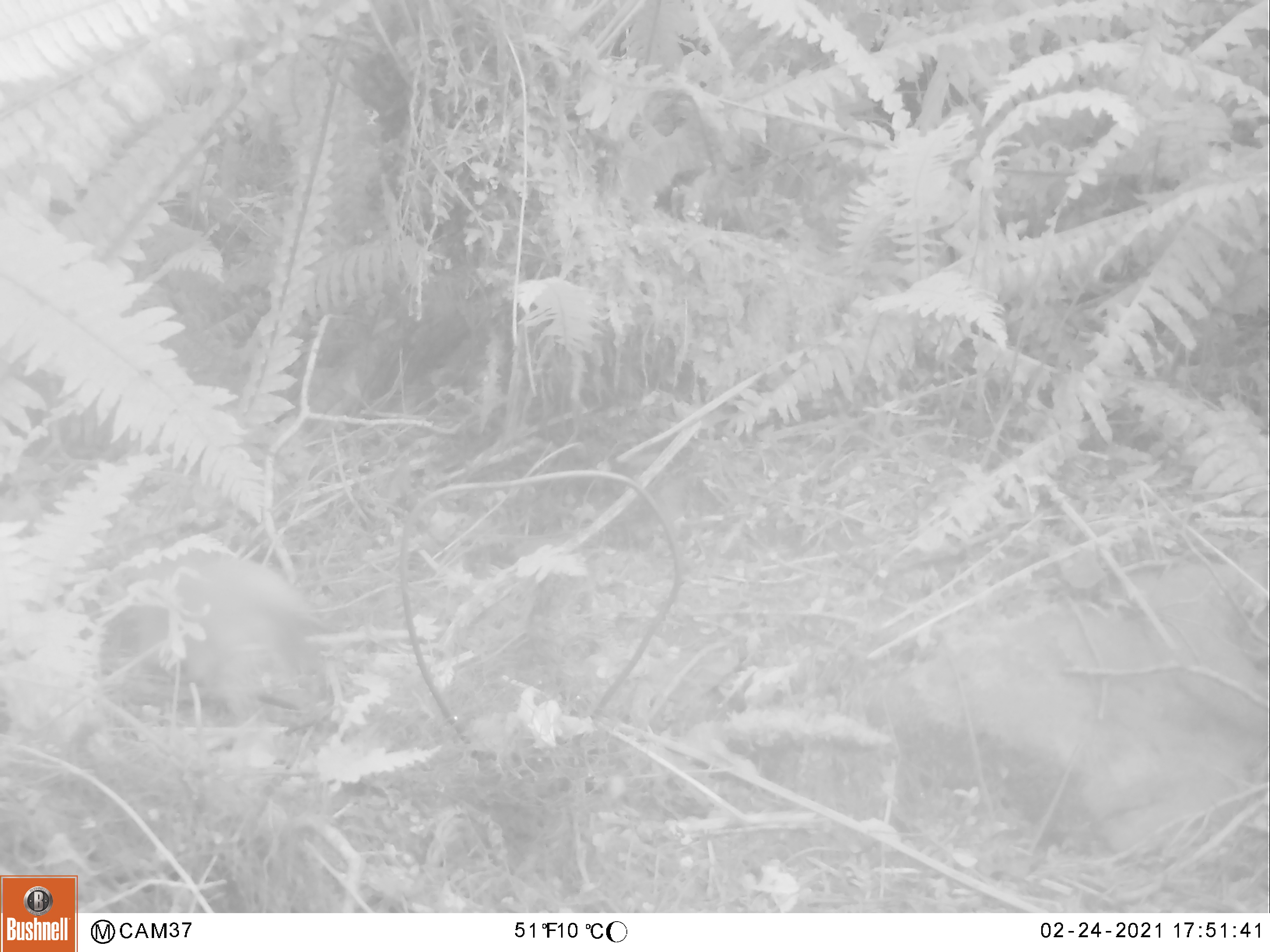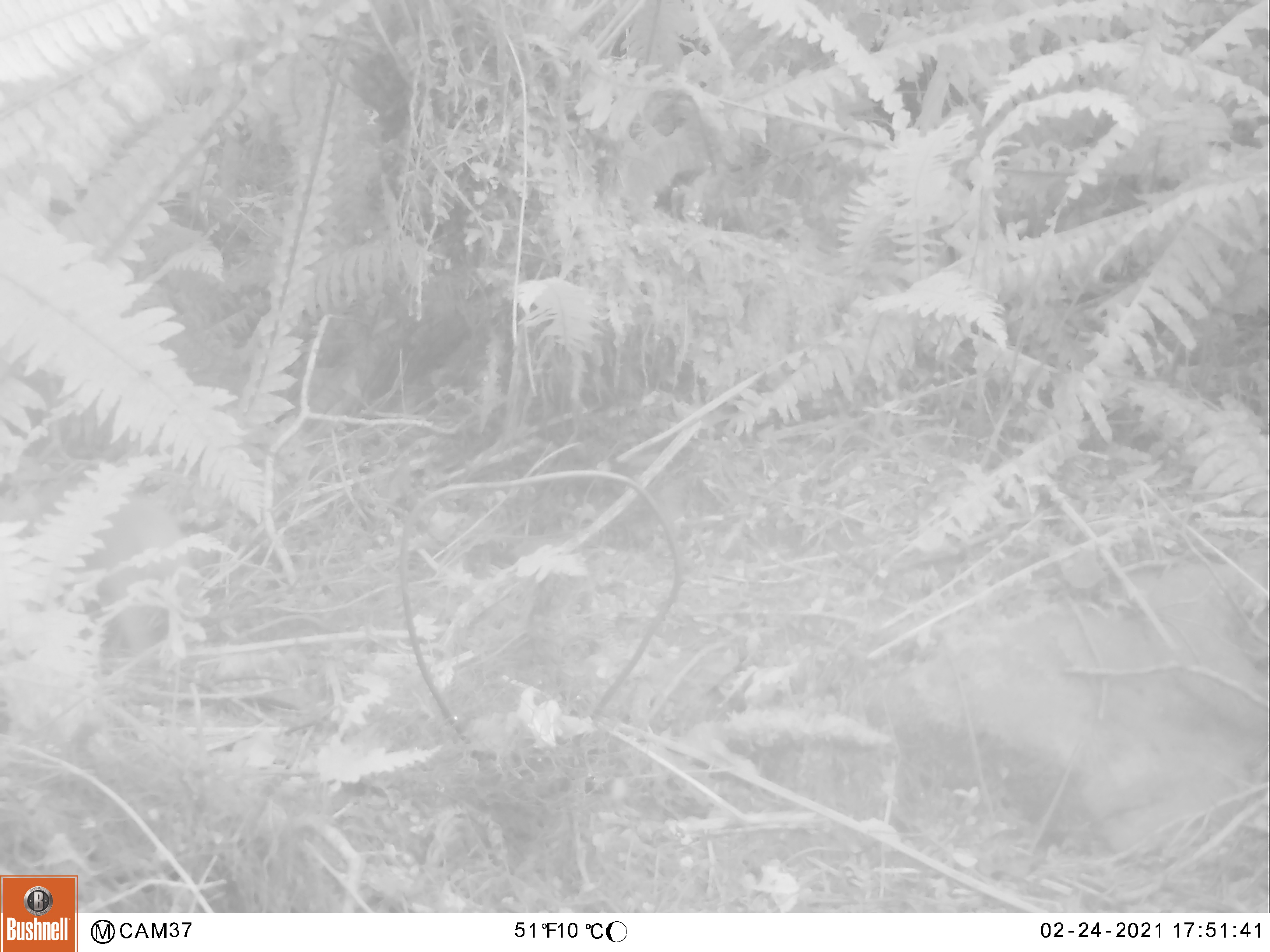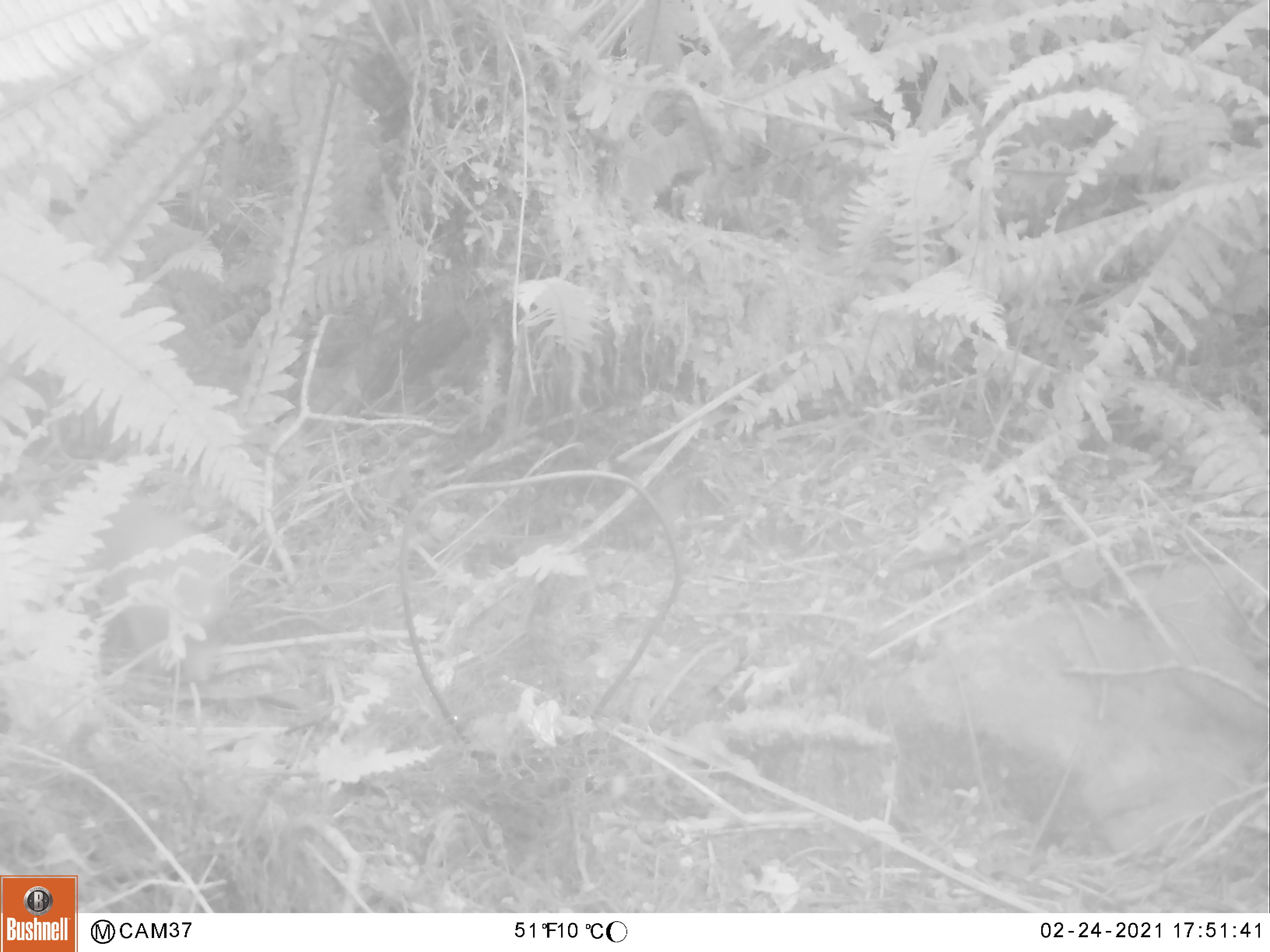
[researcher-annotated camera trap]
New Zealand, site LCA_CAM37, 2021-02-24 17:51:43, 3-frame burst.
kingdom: Animalia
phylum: Chordata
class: Mammalia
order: Carnivora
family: Mustelidae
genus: Mustela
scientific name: Mustela erminea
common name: stoat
Stoat (Mustela erminea).